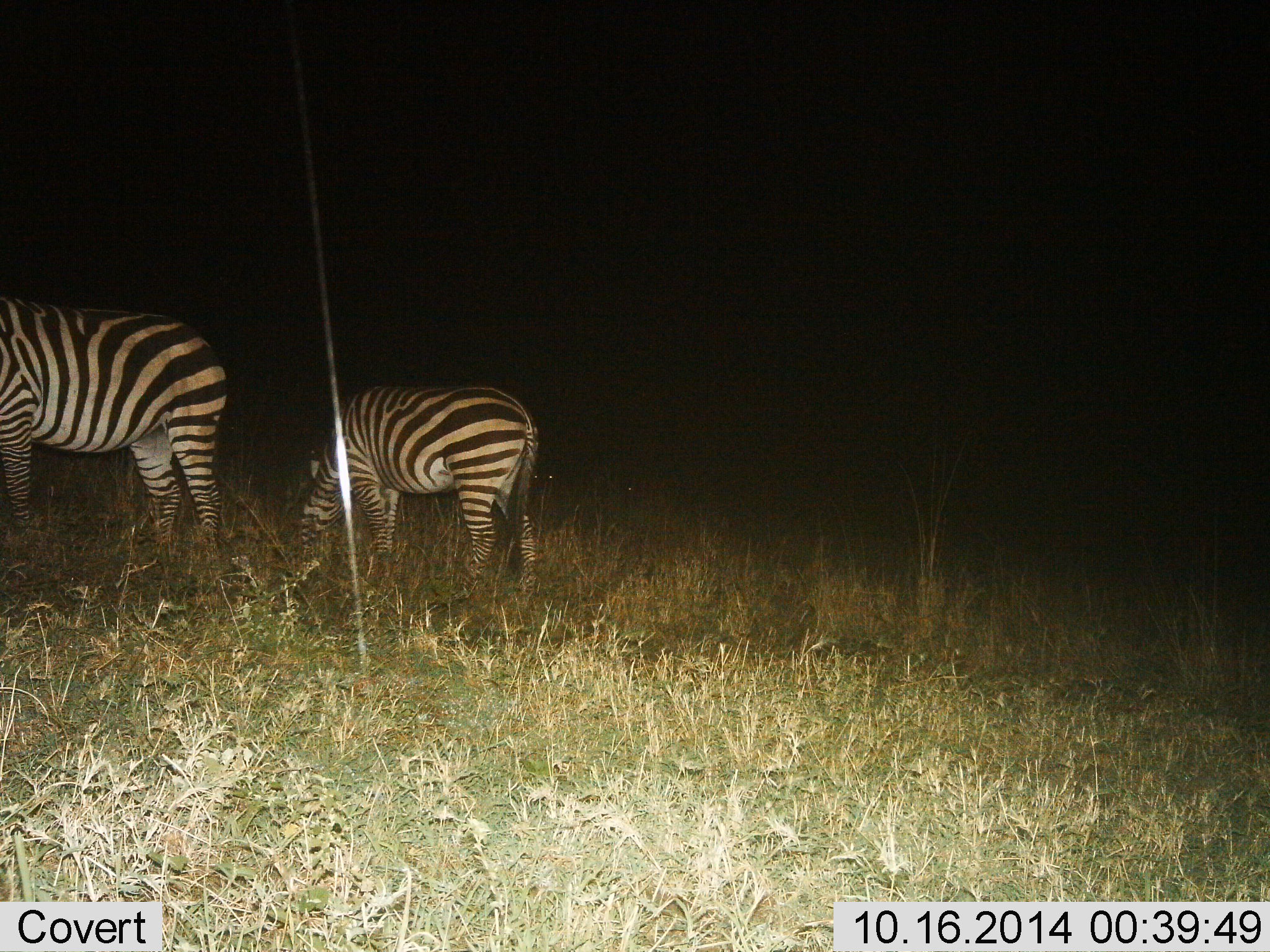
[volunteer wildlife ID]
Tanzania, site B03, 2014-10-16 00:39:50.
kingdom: Animalia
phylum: Chordata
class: Mammalia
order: Perissodactyla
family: Equidae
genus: Equus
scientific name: Equus quagga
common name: plains zebra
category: zebra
Zebra (plains zebra) (Equus quagga), count 2. Behavior (volunteer vote fractions): standing 27%, resting 0%, moving 0%, interacting 0%. Young present (vote fraction): 0%. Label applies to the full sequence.